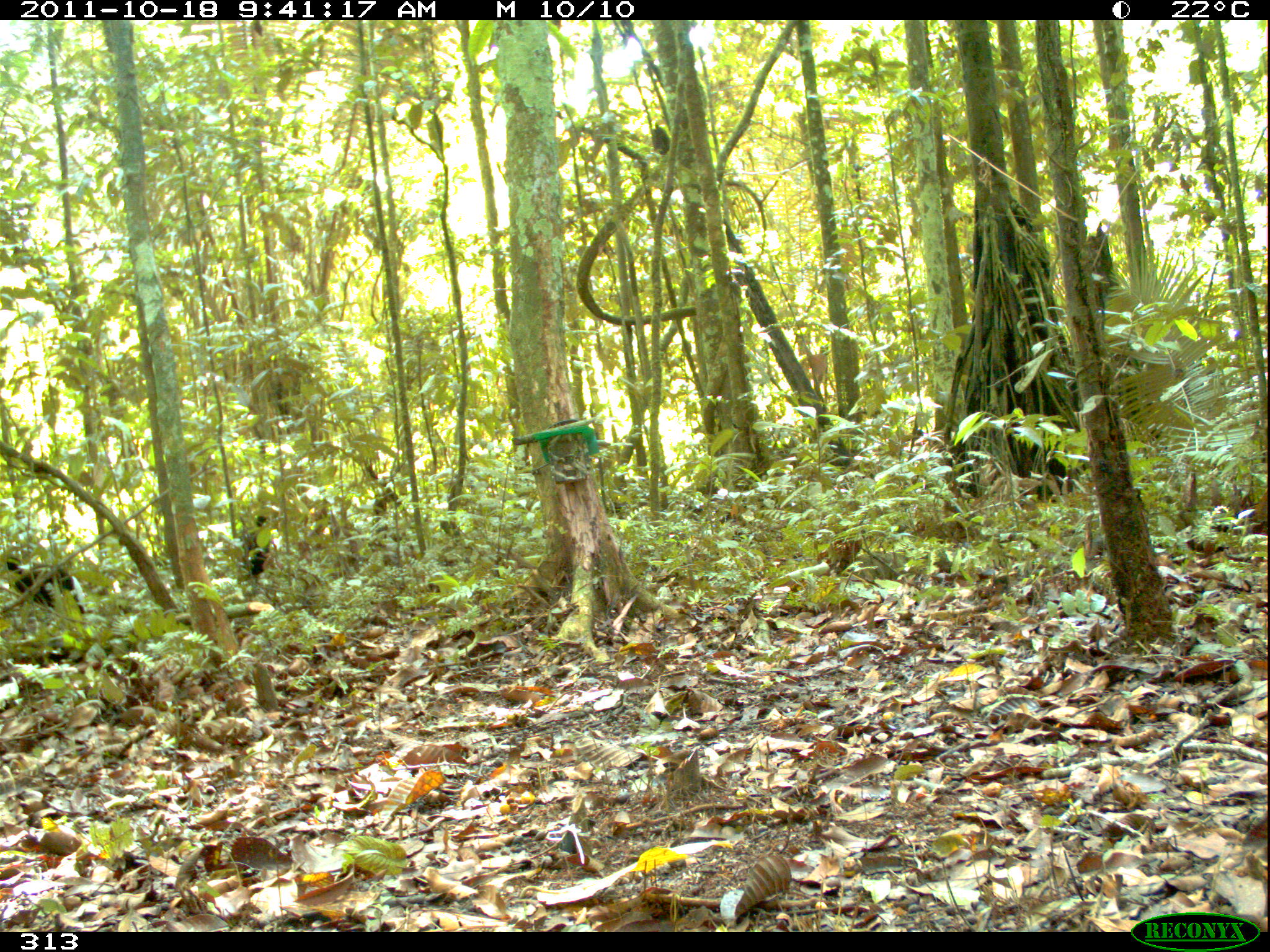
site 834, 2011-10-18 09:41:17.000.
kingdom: Animalia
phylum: Chordata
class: Aves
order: Gruiformes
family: Psophiidae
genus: Psophia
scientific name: Psophia leucoptera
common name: pale-winged trumpeter